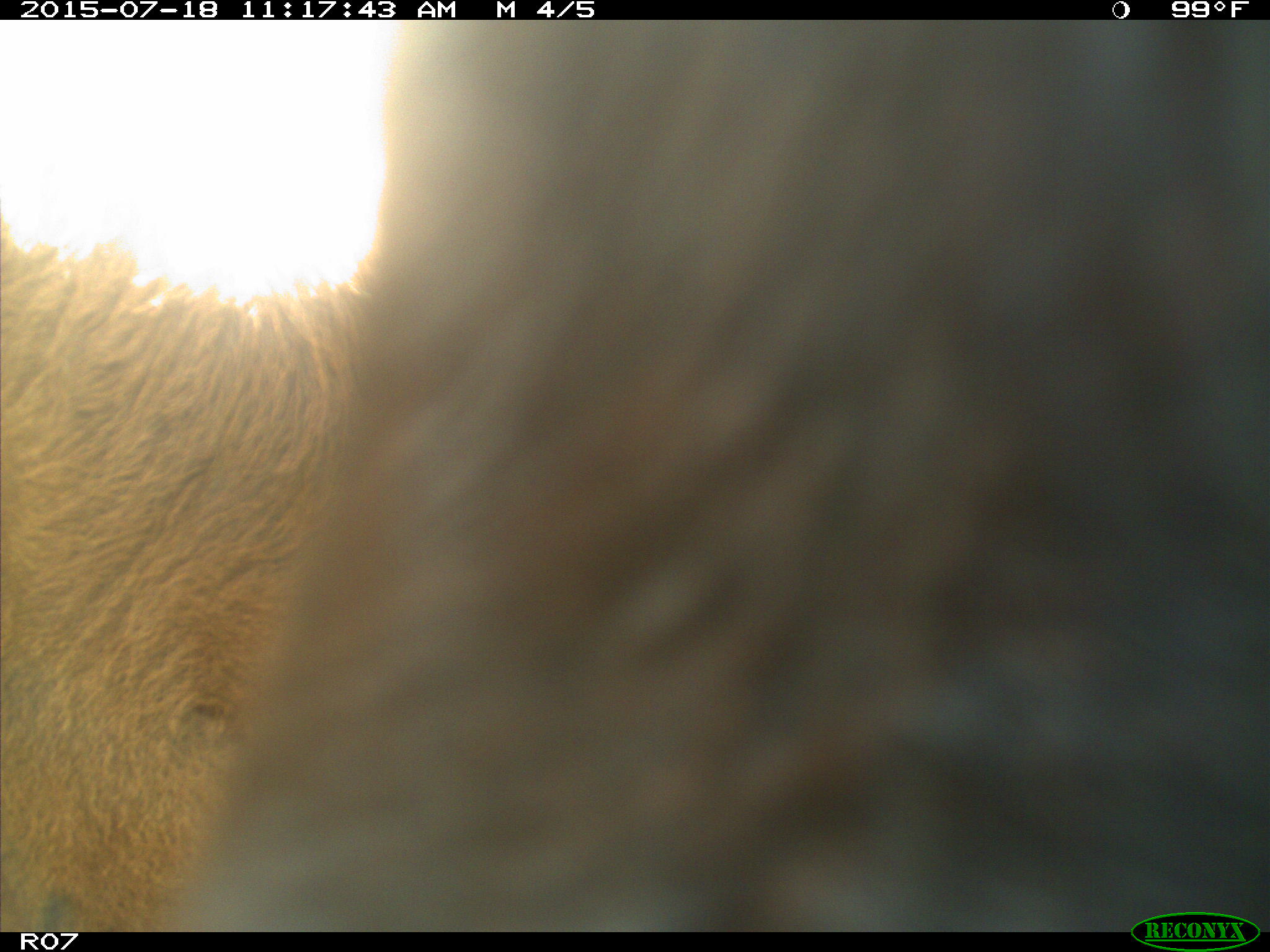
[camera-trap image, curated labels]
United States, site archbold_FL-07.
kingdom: Animalia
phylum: Chordata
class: Mammalia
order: Artiodactyla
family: Bovidae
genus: Bos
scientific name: Bos taurus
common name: domestic cow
Bos taurus (domestic cow).